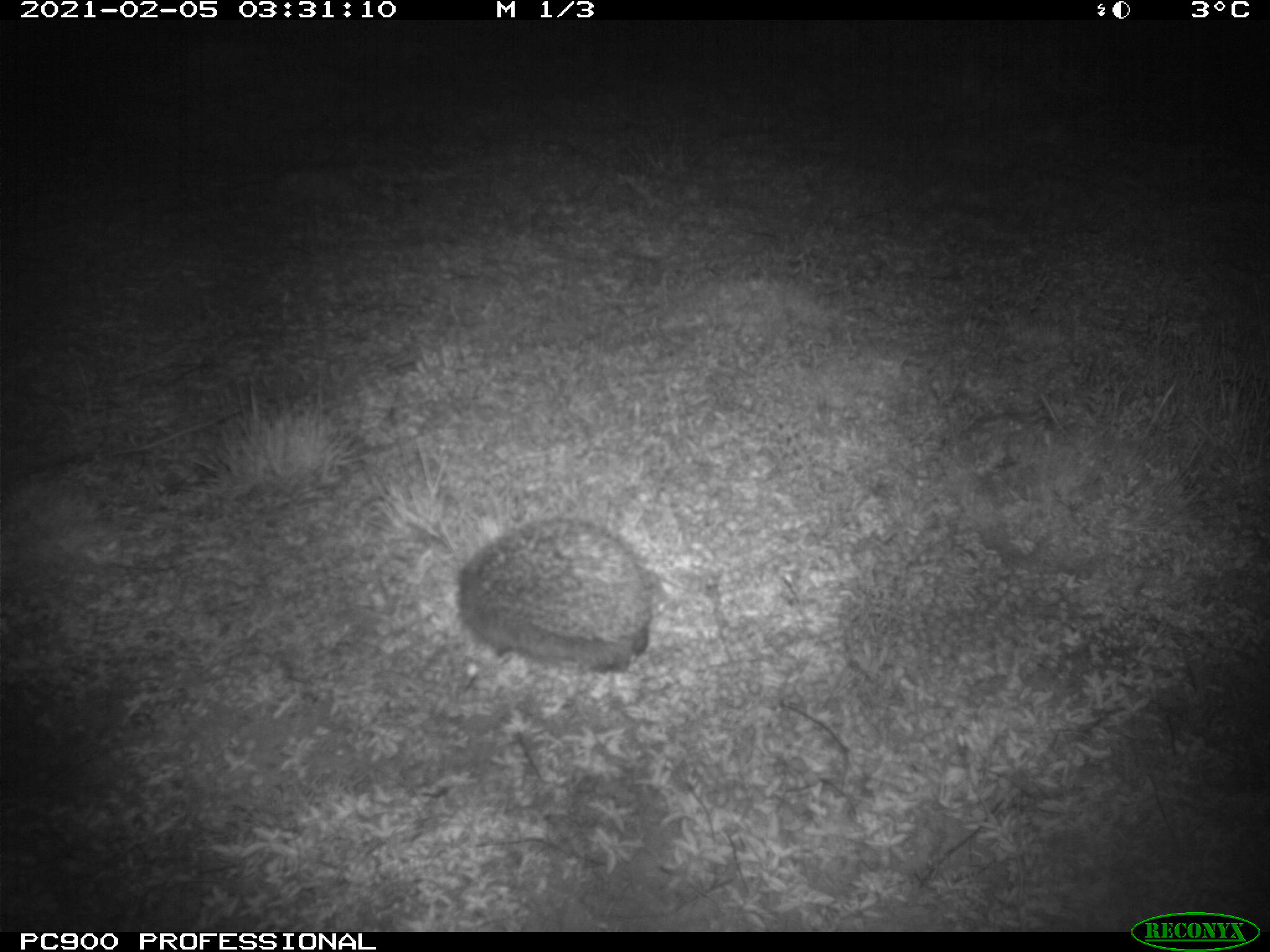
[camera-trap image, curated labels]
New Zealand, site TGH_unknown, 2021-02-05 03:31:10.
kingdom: Animalia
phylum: Chordata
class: Mammalia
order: Eulipotyphla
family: Erinaceidae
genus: Erinaceus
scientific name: Erinaceus europaeus europaeus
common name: european hedgehog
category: hedgehog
Hedgehog (european hedgehog) (Erinaceus europaeus europaeus).